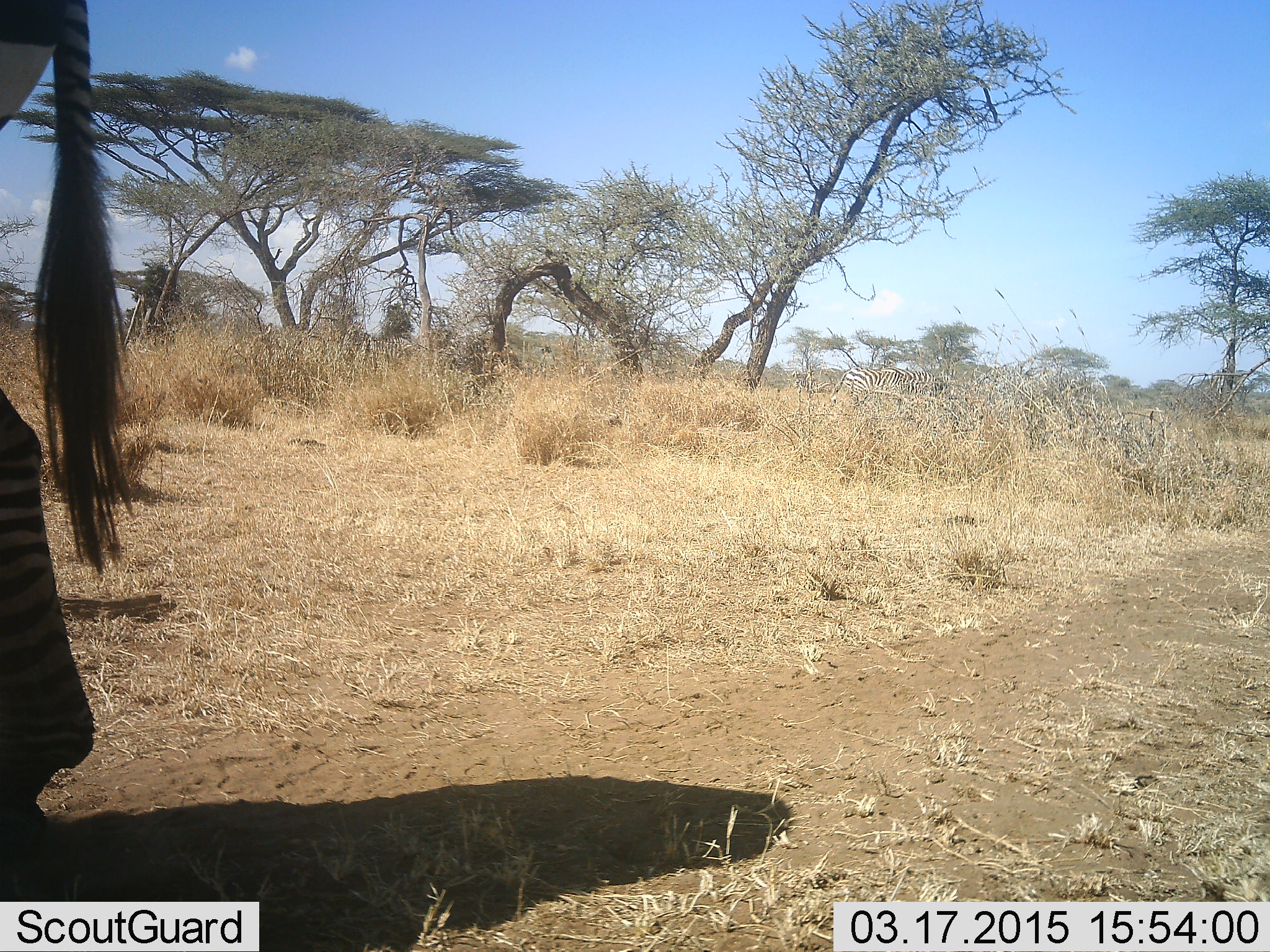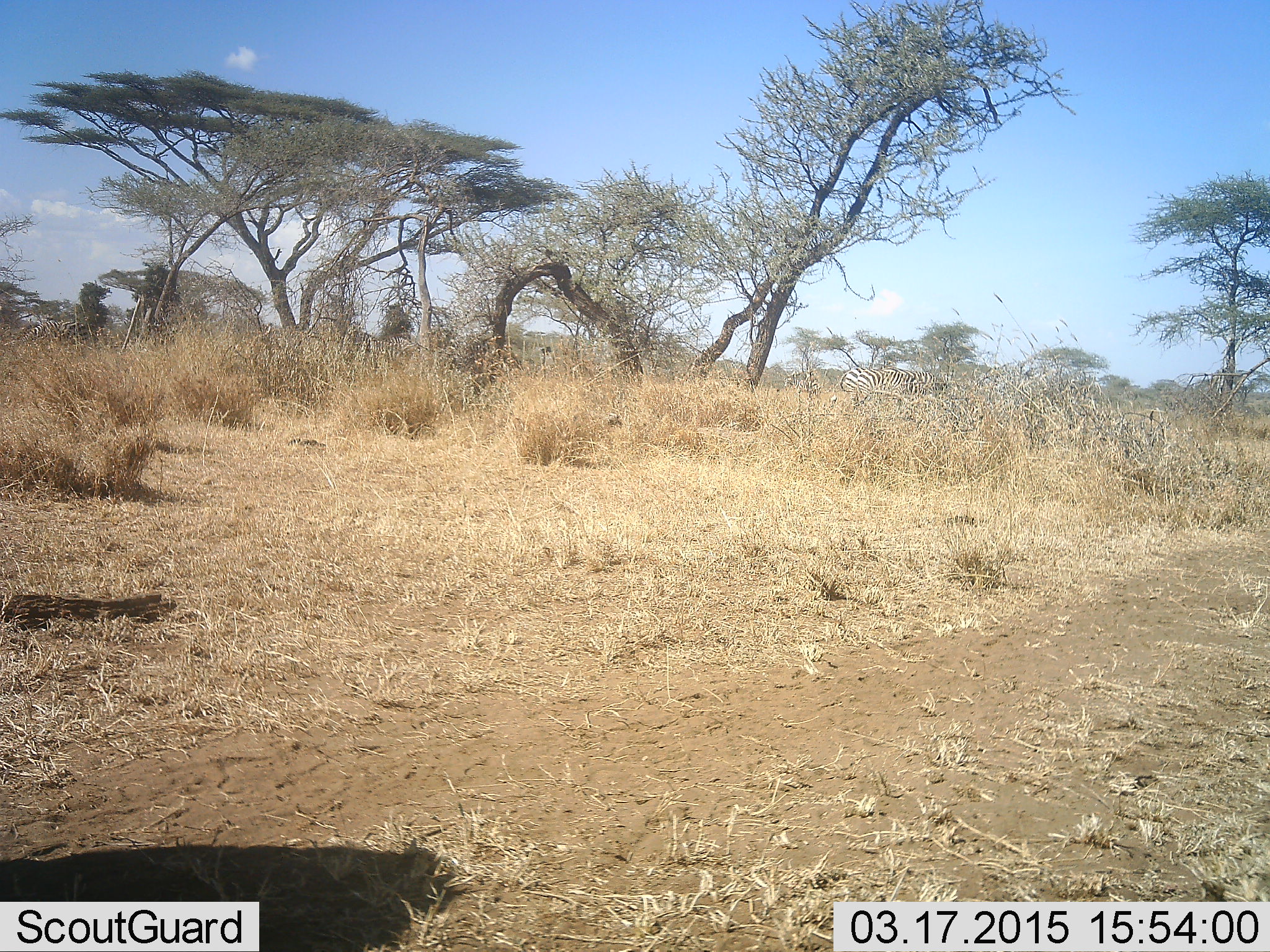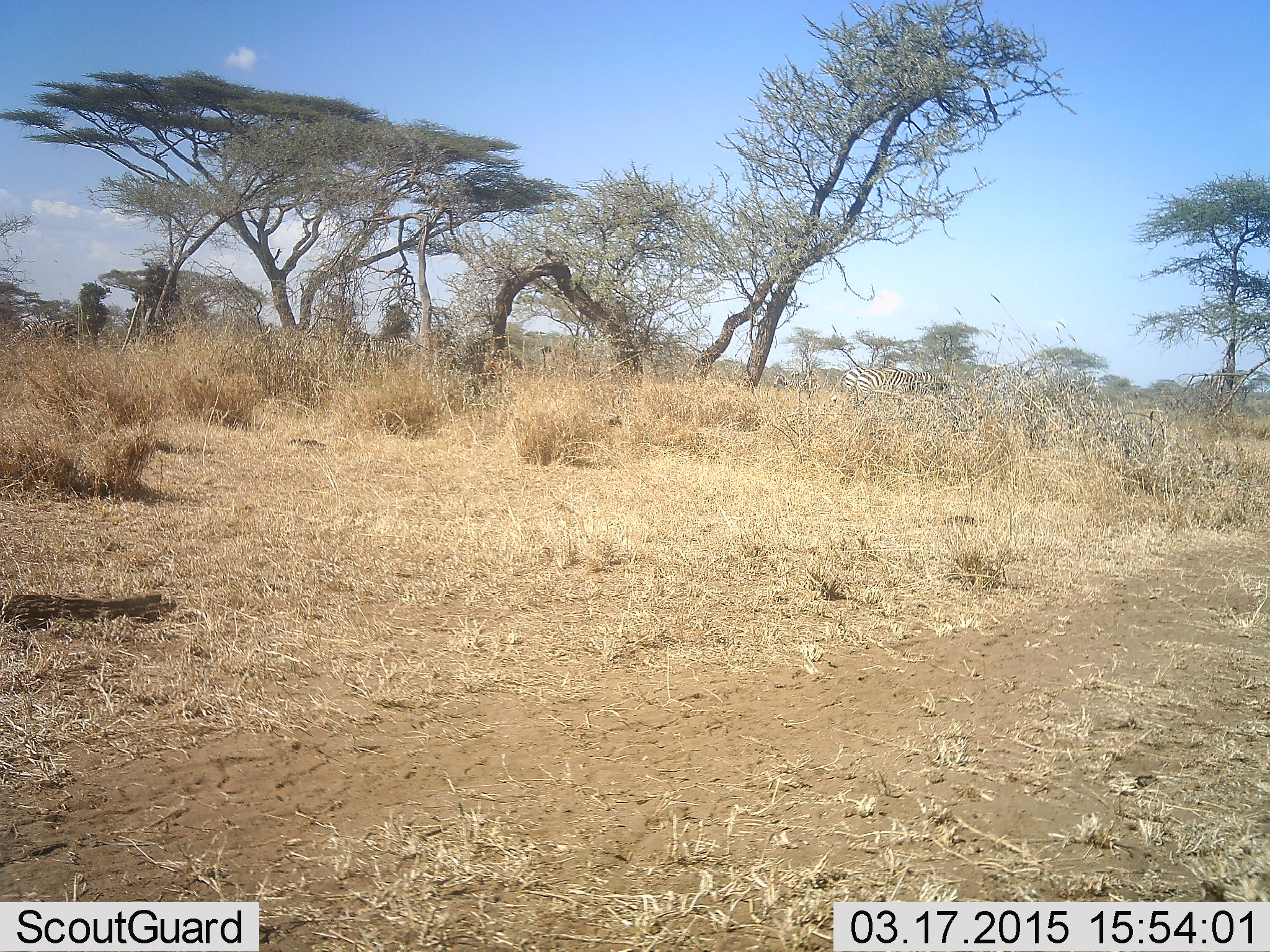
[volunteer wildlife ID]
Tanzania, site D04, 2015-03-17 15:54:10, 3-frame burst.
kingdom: Animalia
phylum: Chordata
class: Mammalia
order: Perissodactyla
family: Equidae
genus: Equus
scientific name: Equus quagga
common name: plains zebra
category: zebra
Zebra (plains zebra) (Equus quagga), count 1. Behavior (volunteer vote fractions): standing 40%, resting 0%, moving 80%, interacting 0%. Young present (vote fraction): 0%. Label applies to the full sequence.